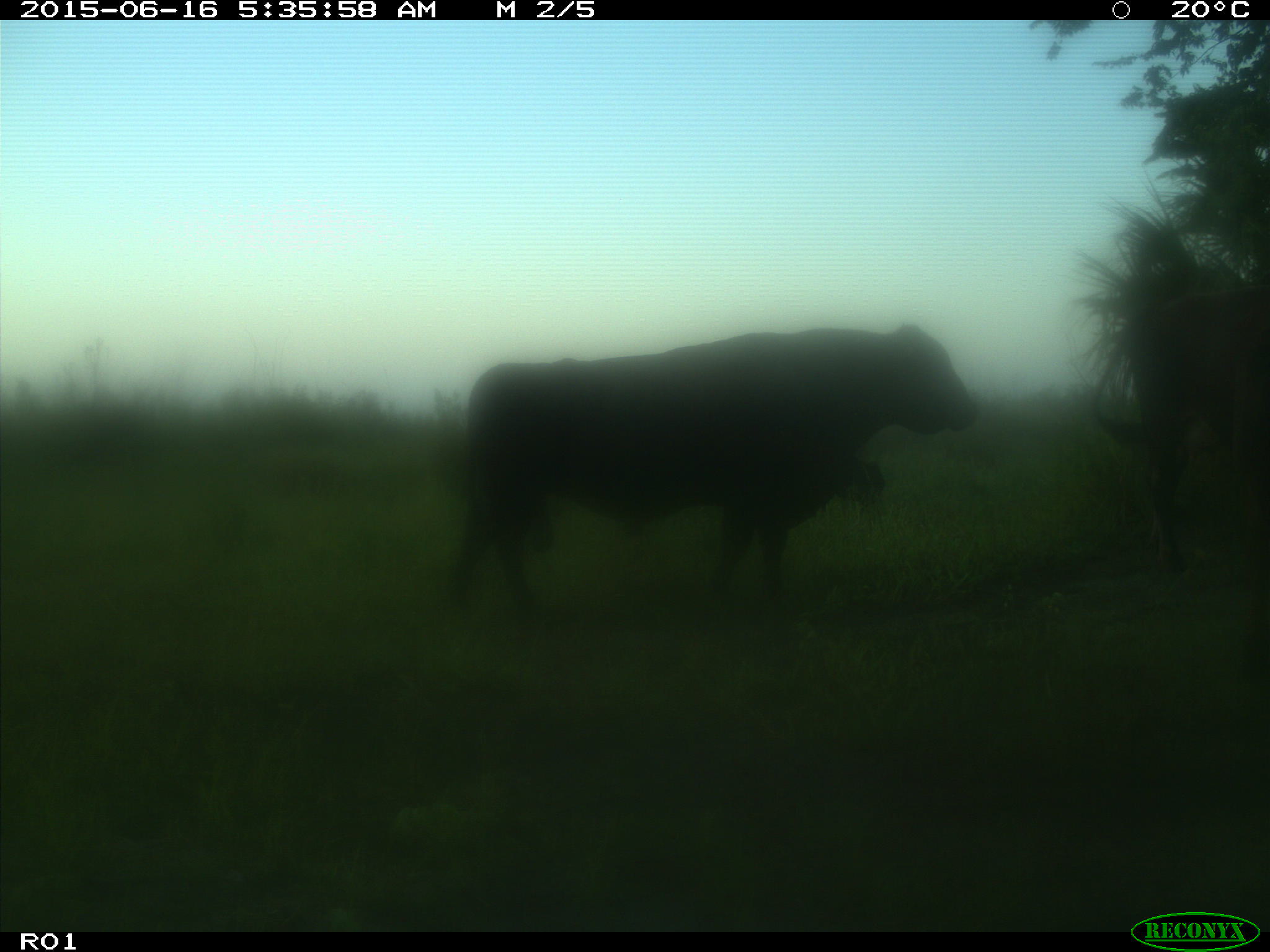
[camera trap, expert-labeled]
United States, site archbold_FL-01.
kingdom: Animalia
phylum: Chordata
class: Mammalia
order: Artiodactyla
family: Bovidae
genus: Bos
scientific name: Bos taurus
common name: domestic cow